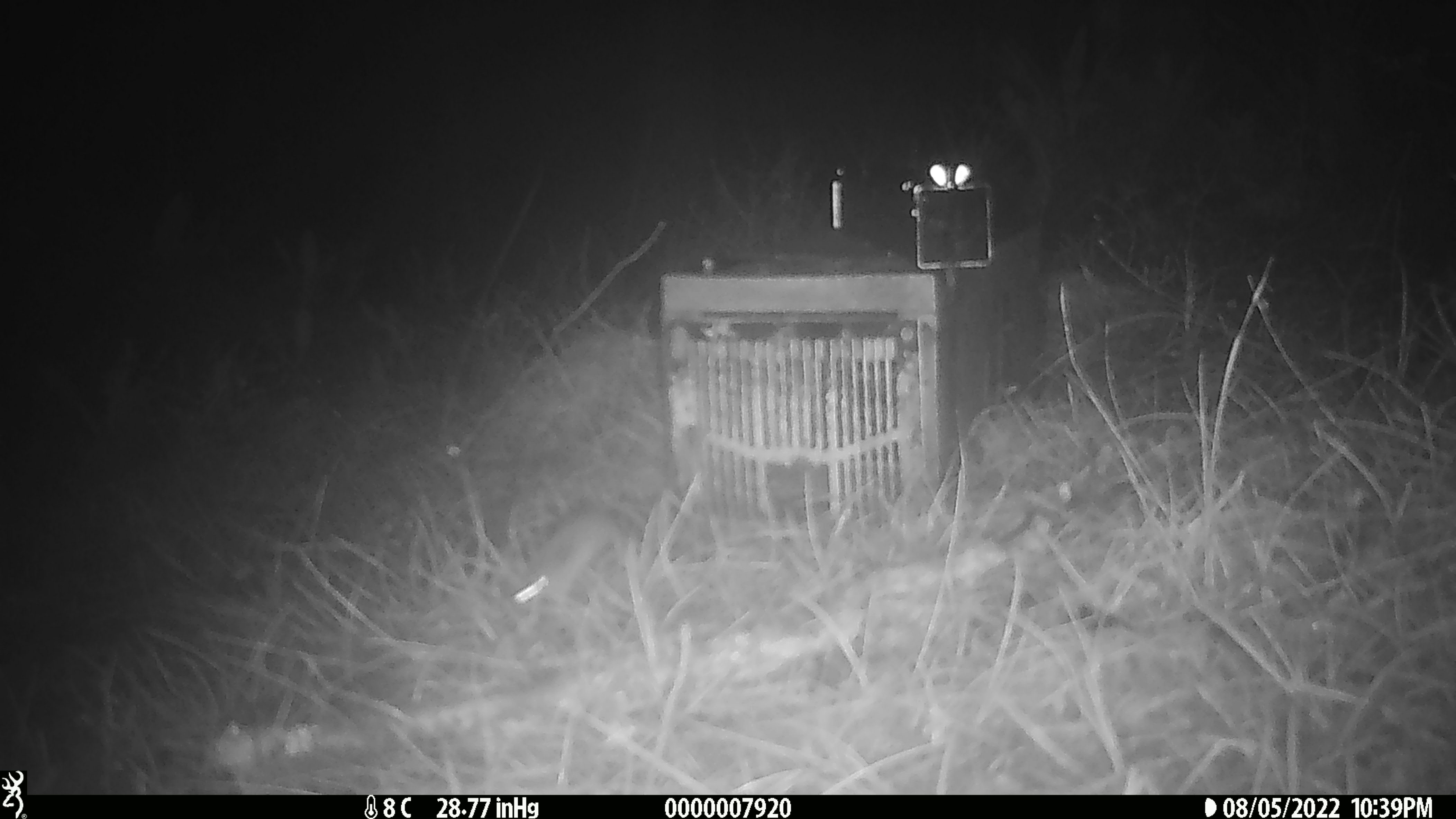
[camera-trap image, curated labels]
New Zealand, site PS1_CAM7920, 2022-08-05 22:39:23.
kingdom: Animalia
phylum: Chordata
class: Mammalia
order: Rodentia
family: Muridae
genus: Mus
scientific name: Mus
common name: mouse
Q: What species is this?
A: Mouse (Mus).